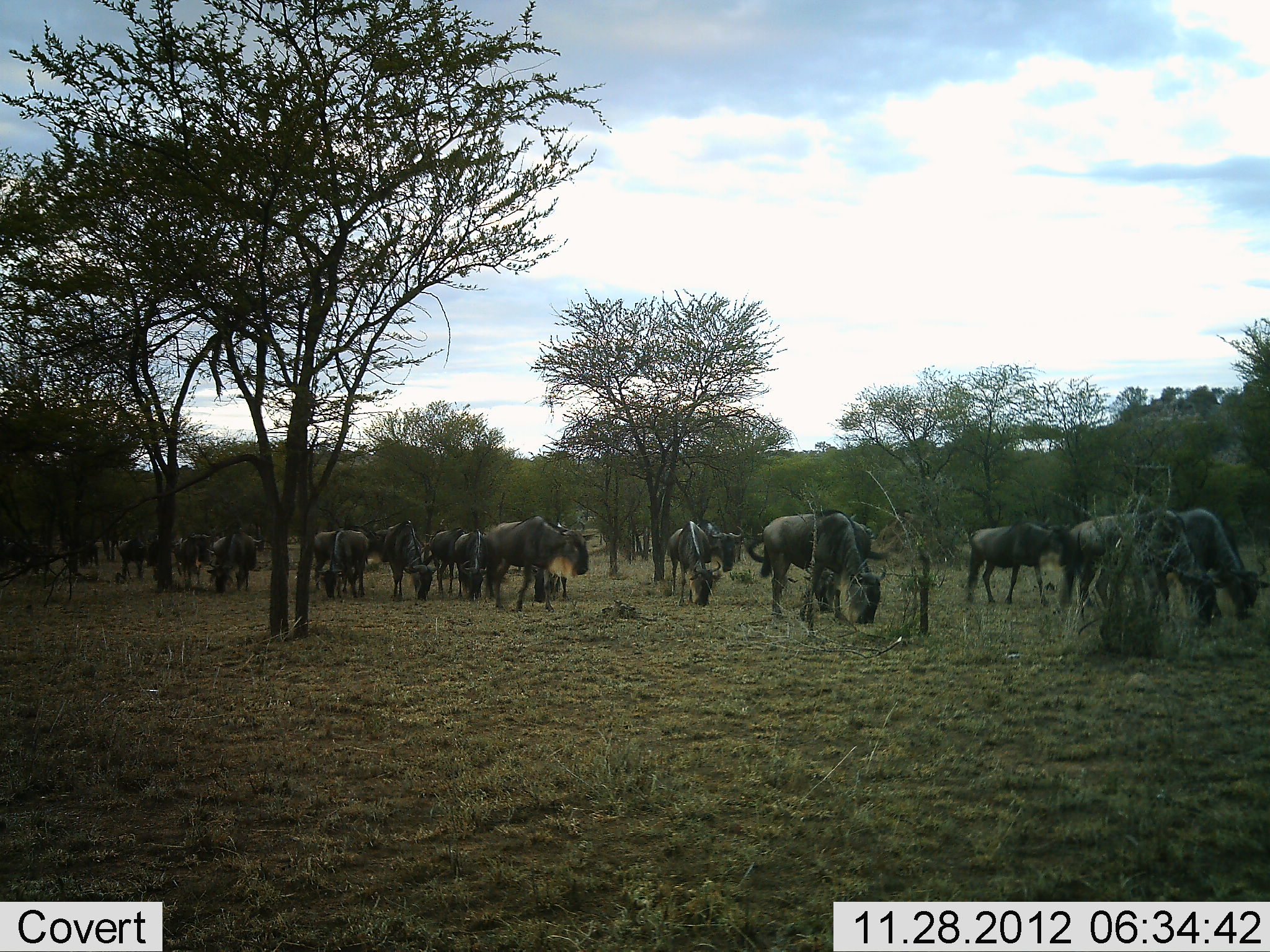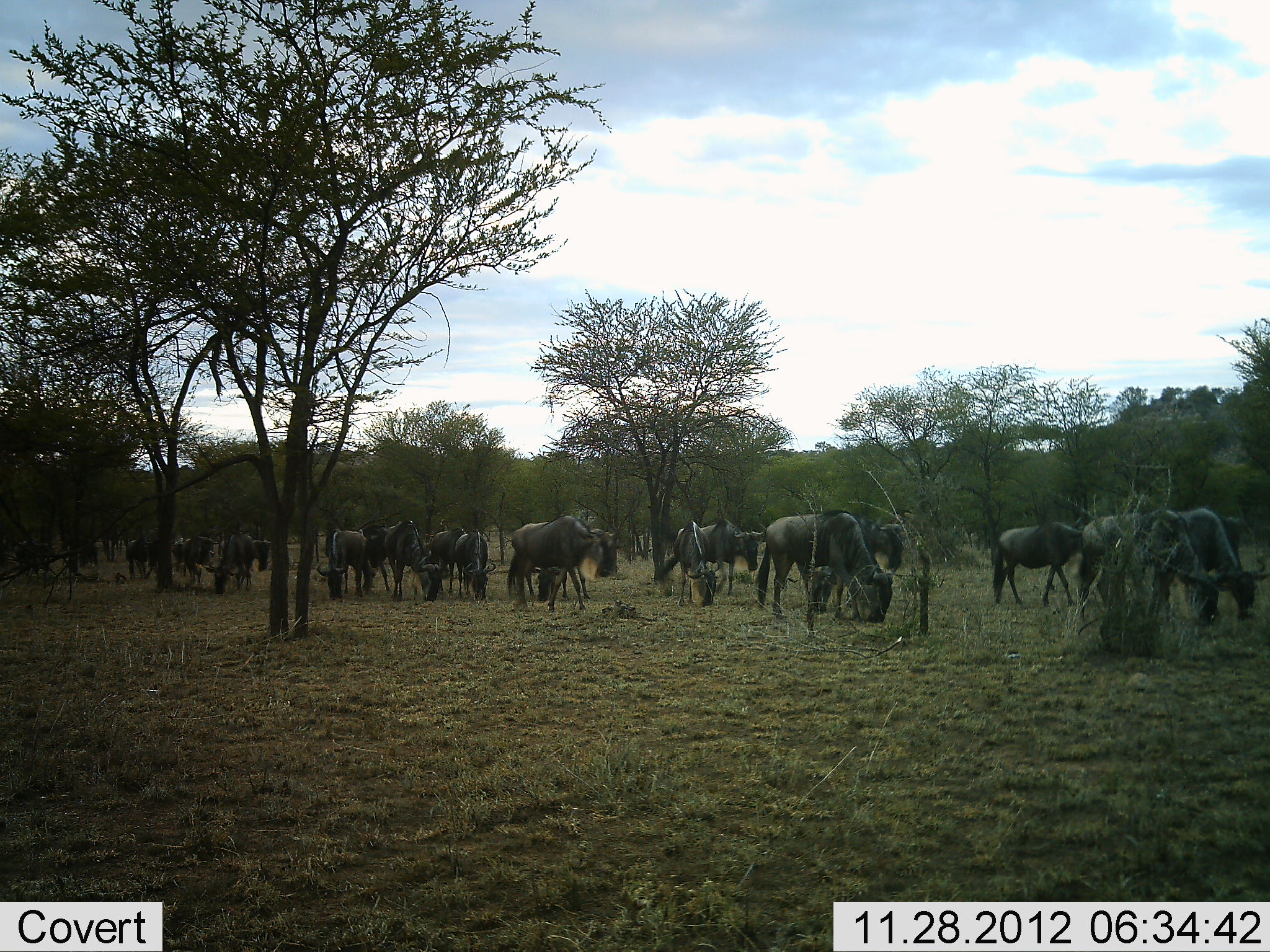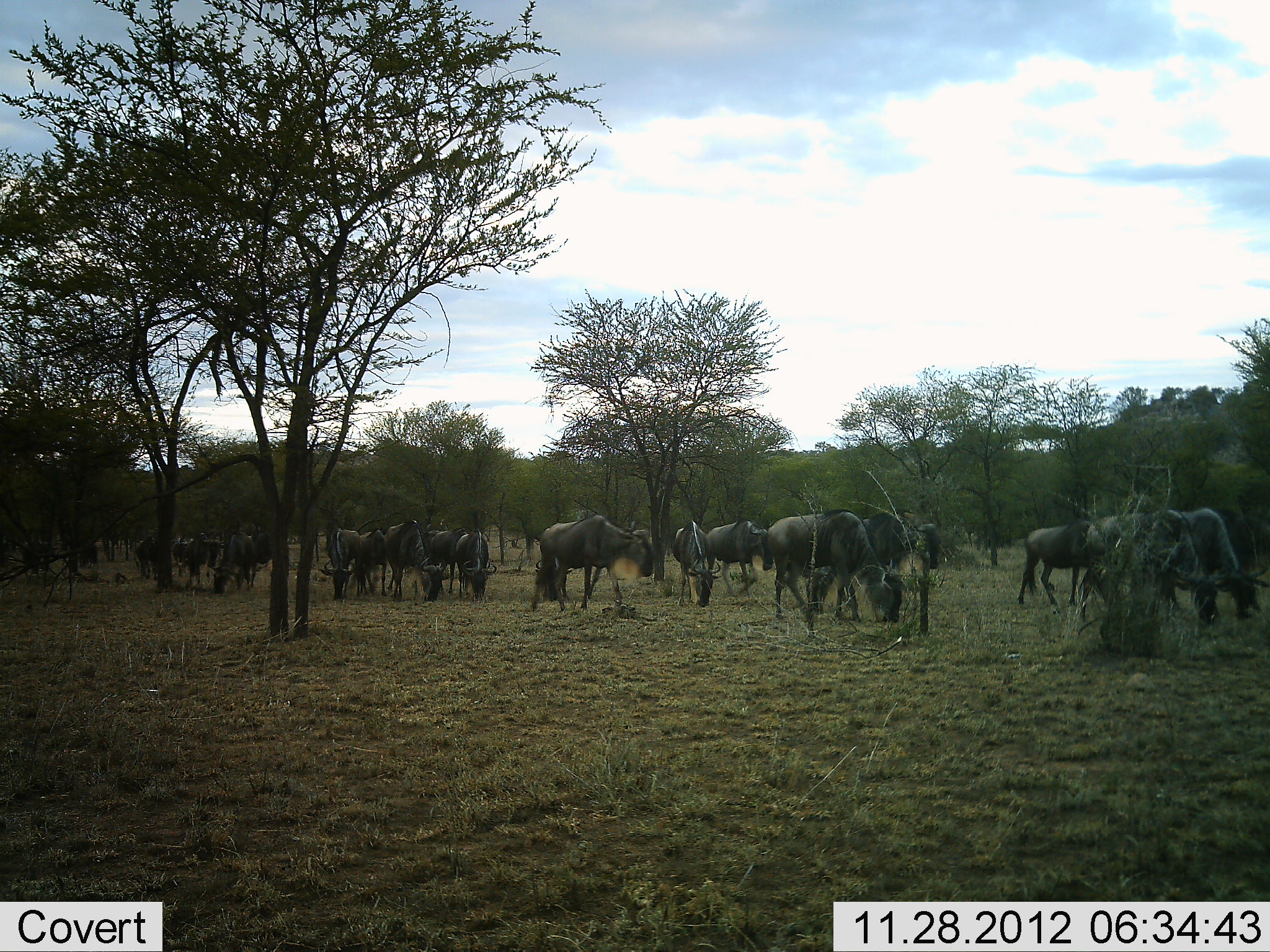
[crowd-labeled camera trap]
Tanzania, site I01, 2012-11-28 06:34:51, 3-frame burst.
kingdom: Animalia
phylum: Chordata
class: Mammalia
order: Artiodactyla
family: Bovidae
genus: Connochaetes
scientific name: Connochaetes taurinus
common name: blue wildebeest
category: wildebeest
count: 11-50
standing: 26%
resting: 3%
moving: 81%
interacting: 10%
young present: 3%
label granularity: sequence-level